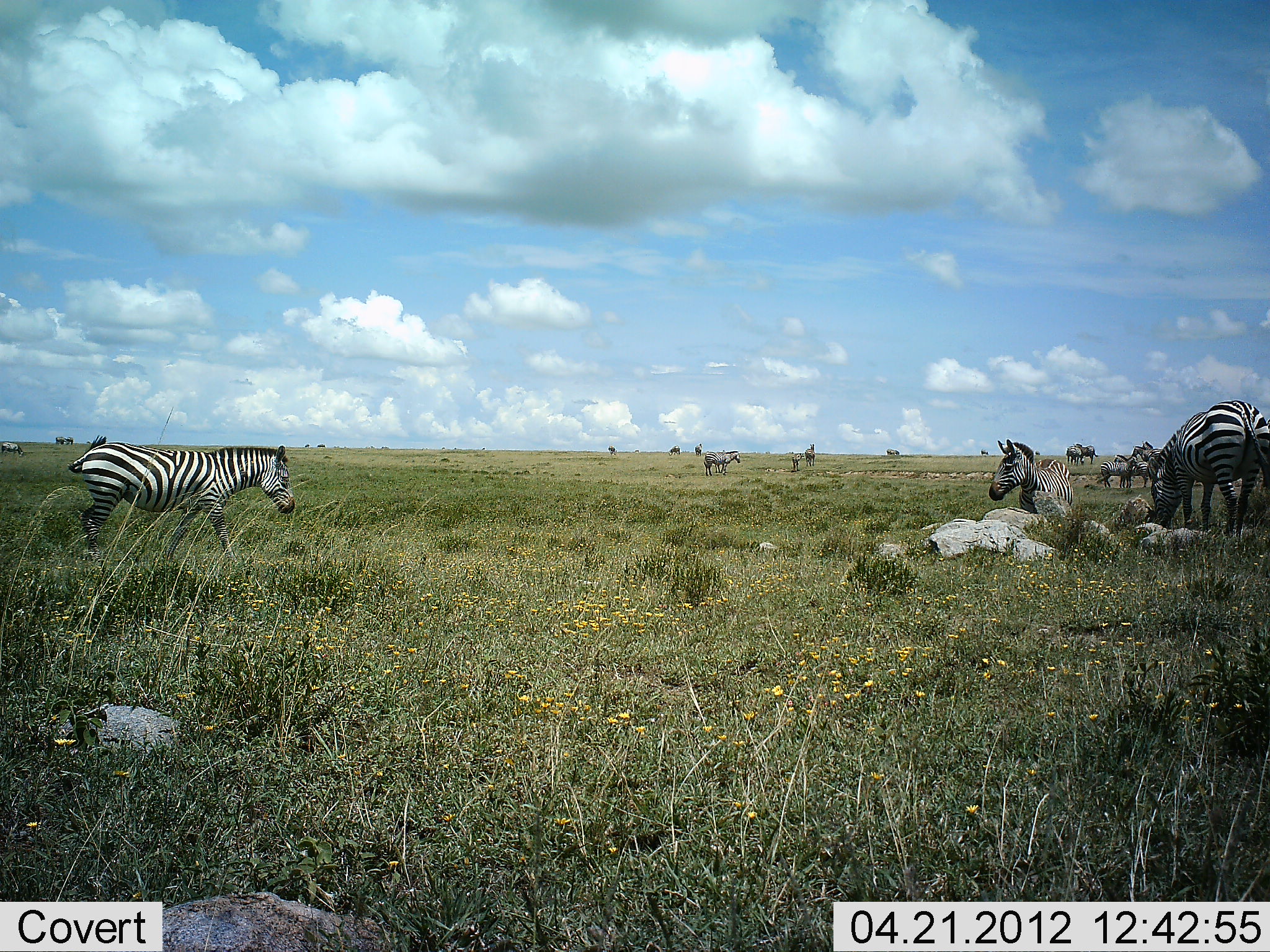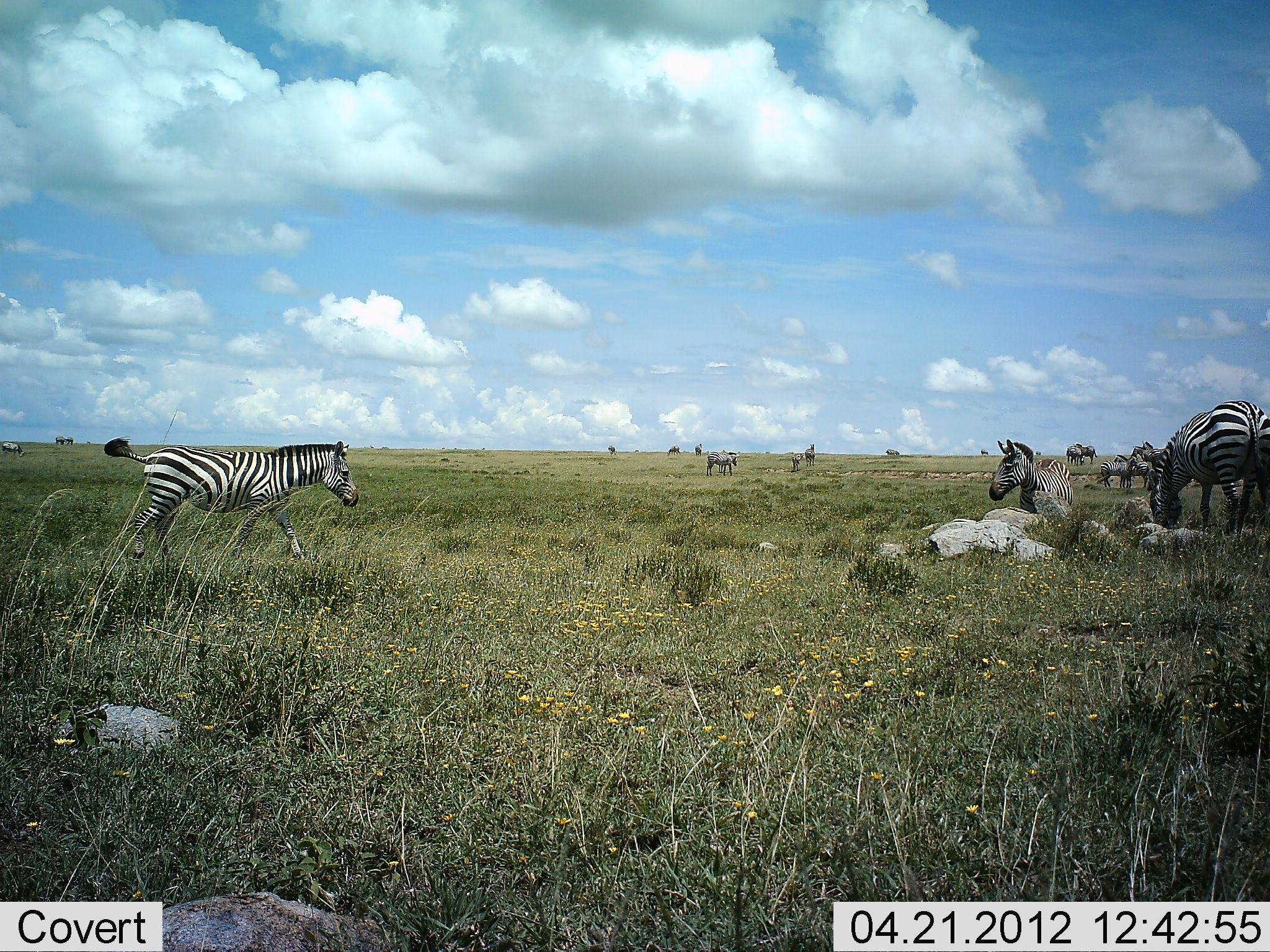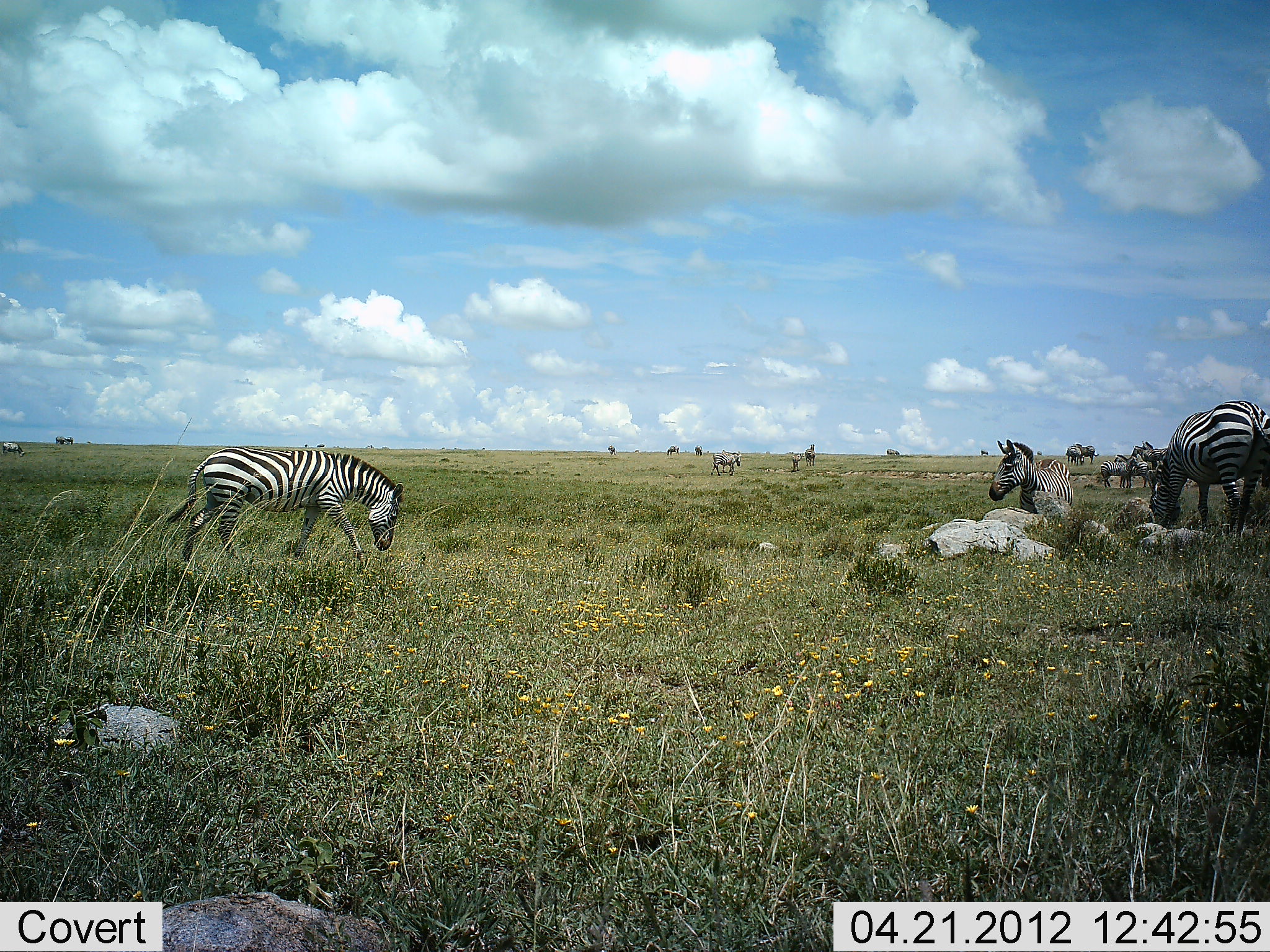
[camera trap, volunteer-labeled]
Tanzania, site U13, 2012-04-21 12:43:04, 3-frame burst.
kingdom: Animalia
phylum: Chordata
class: Mammalia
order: Perissodactyla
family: Equidae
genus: Equus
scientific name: Equus quagga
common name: plains zebra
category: zebra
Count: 8.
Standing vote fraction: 75%.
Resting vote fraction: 12%.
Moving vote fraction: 83%.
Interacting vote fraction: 8%.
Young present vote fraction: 0%.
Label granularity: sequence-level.